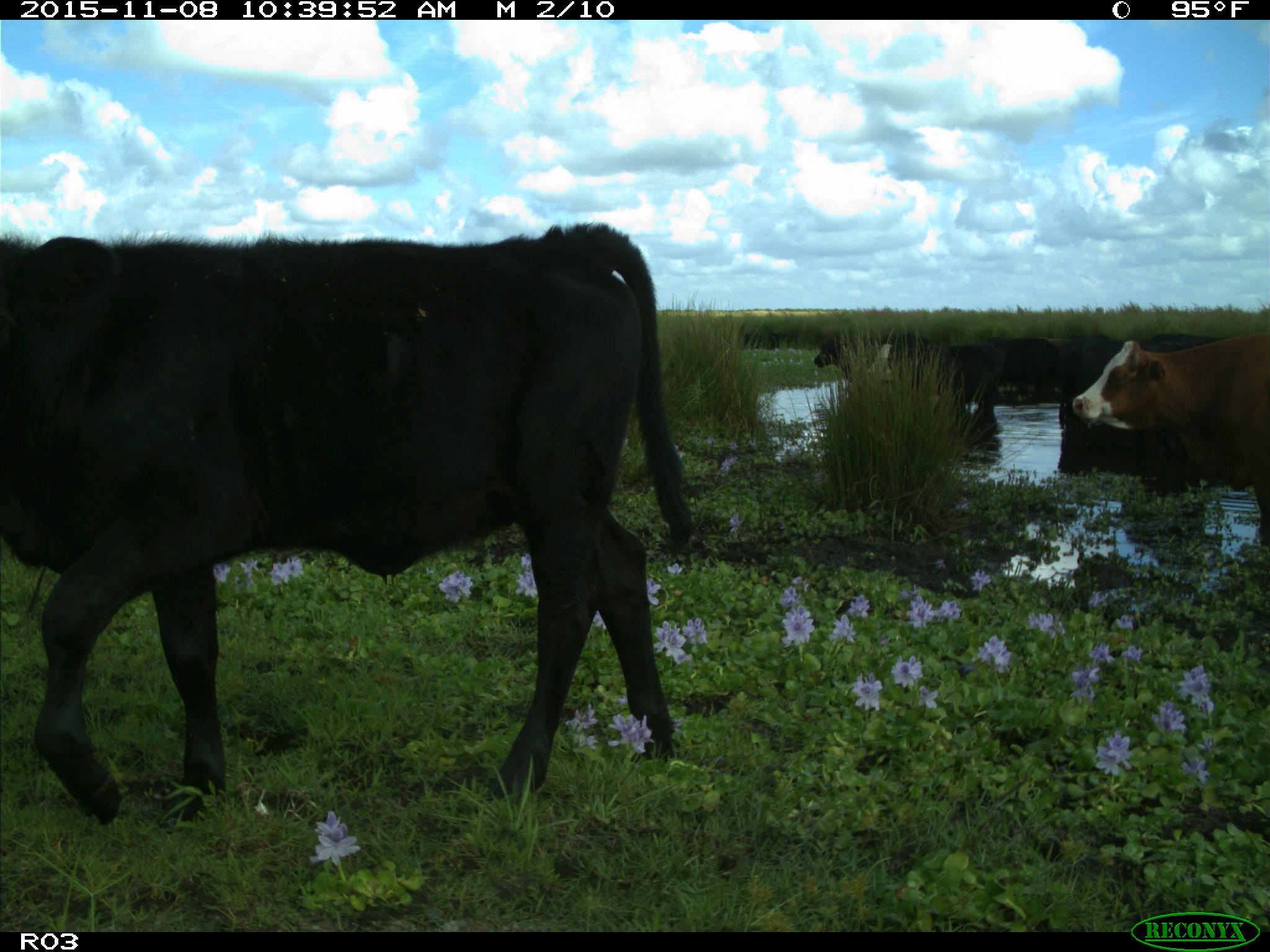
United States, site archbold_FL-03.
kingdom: Animalia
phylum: Chordata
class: Mammalia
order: Artiodactyla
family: Bovidae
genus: Bos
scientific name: Bos taurus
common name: domestic cow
Bos taurus (domestic cow).